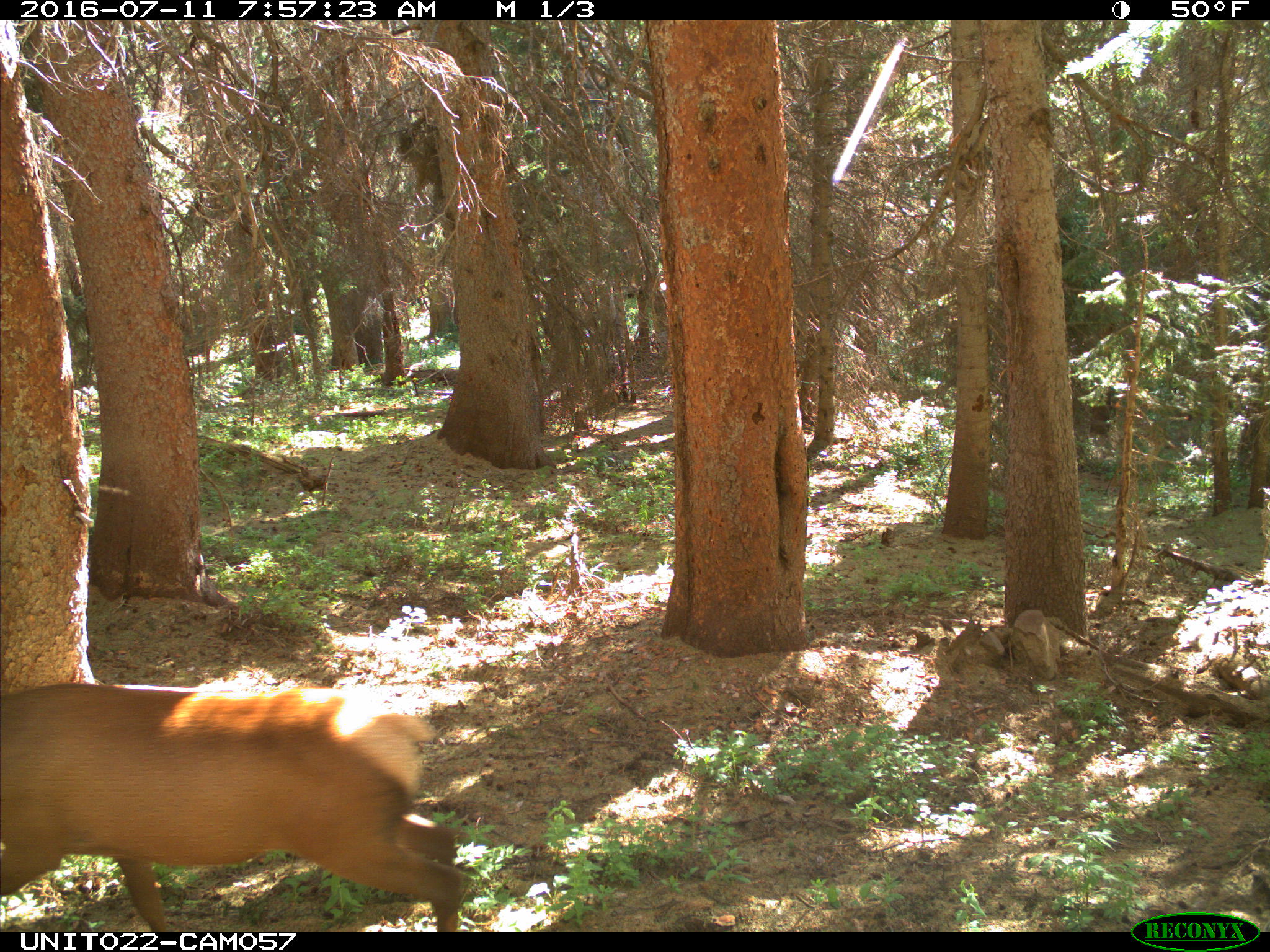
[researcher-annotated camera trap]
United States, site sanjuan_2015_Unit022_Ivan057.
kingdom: Animalia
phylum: Chordata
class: Mammalia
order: Artiodactyla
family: Cervidae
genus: Cervus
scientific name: Cervus elaphus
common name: red deer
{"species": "Cervus elaphus (red deer)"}